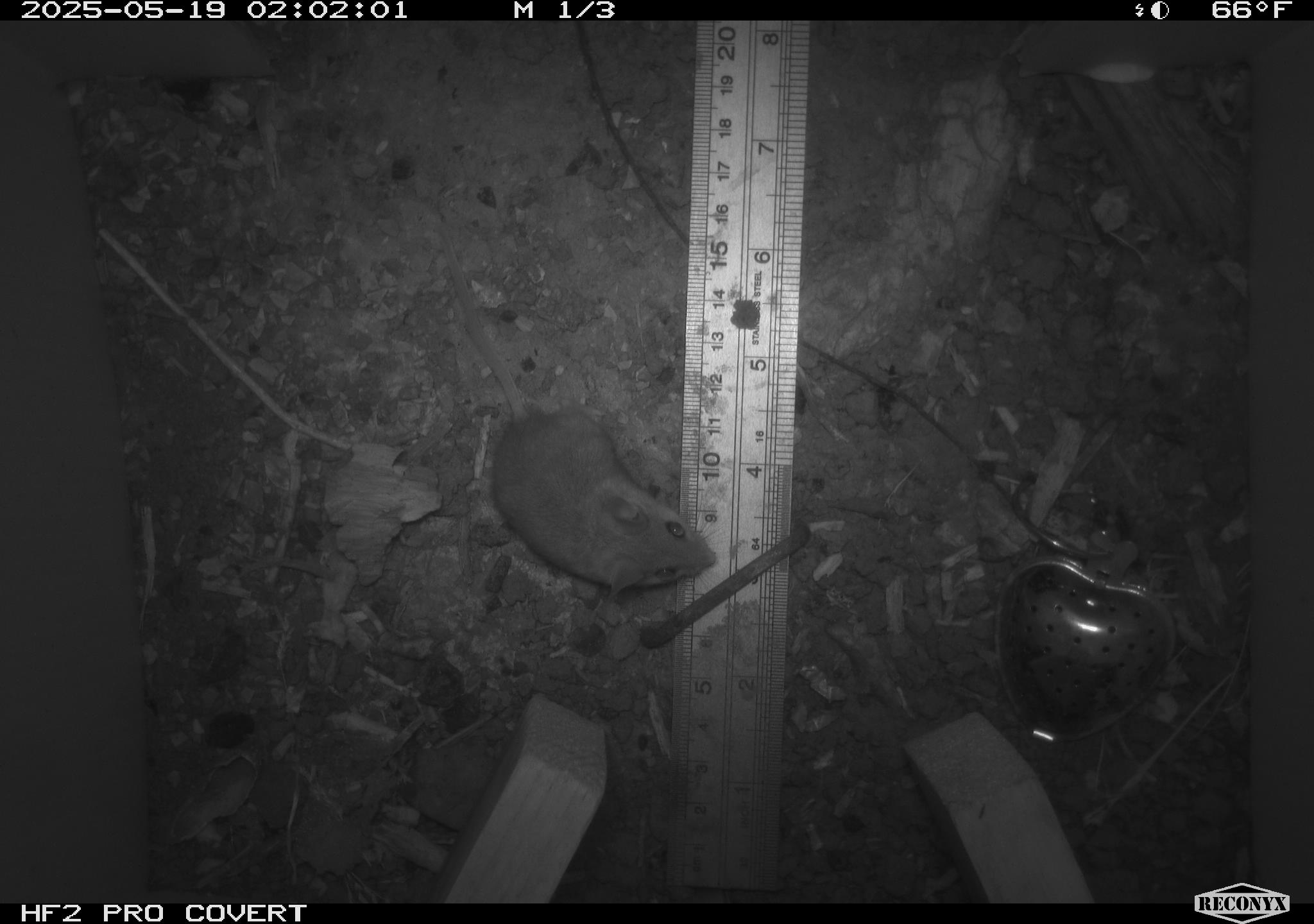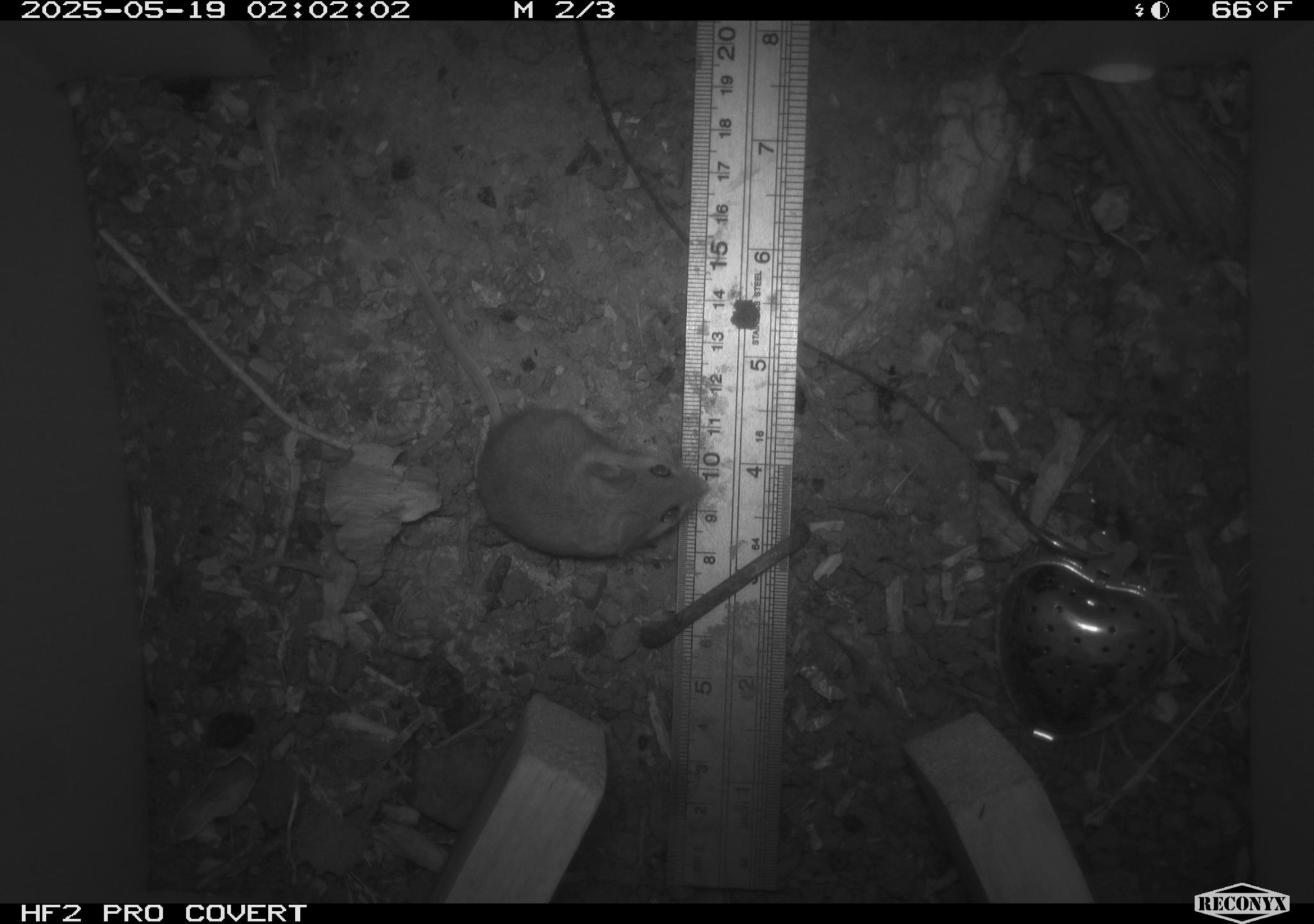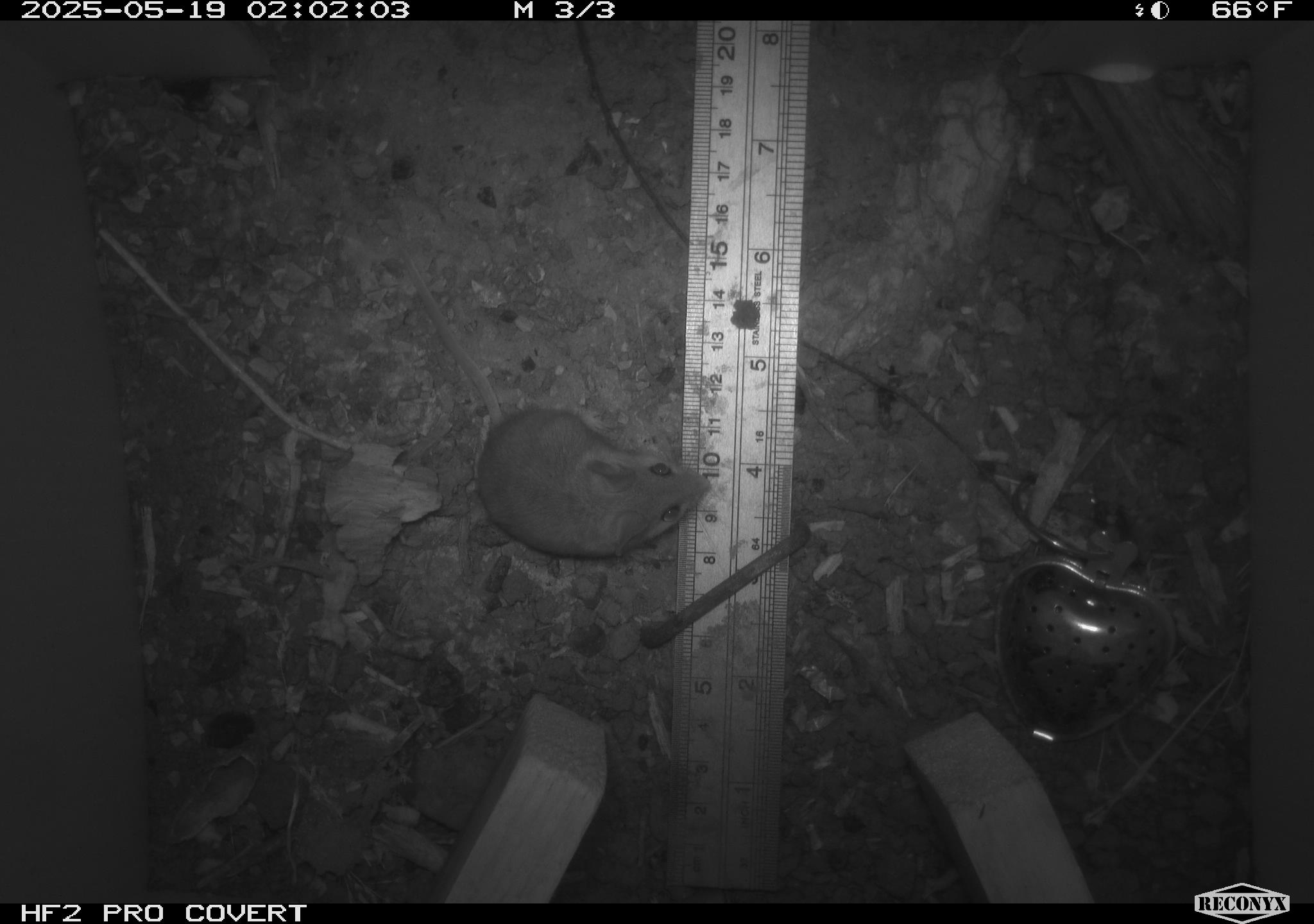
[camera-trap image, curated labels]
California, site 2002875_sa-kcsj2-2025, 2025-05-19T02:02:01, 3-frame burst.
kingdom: Animalia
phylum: Chordata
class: Mammalia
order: Rodentia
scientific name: Rodentia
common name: rodent